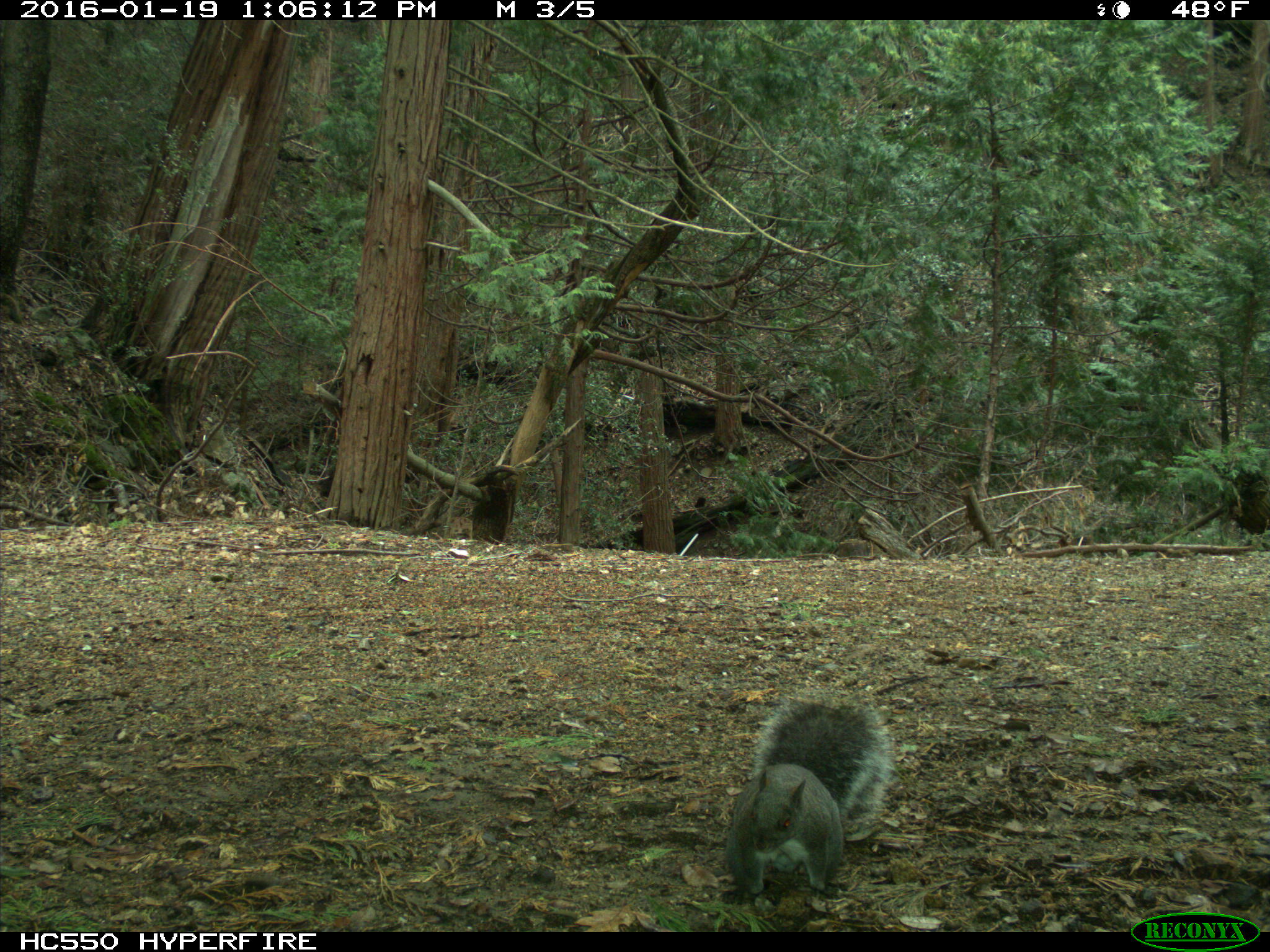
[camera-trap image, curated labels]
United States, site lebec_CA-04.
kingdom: Animalia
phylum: Chordata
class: Mammalia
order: Rodentia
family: Sciuridae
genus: Sciurus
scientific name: Sciurus carolinensis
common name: eastern gray squirrel